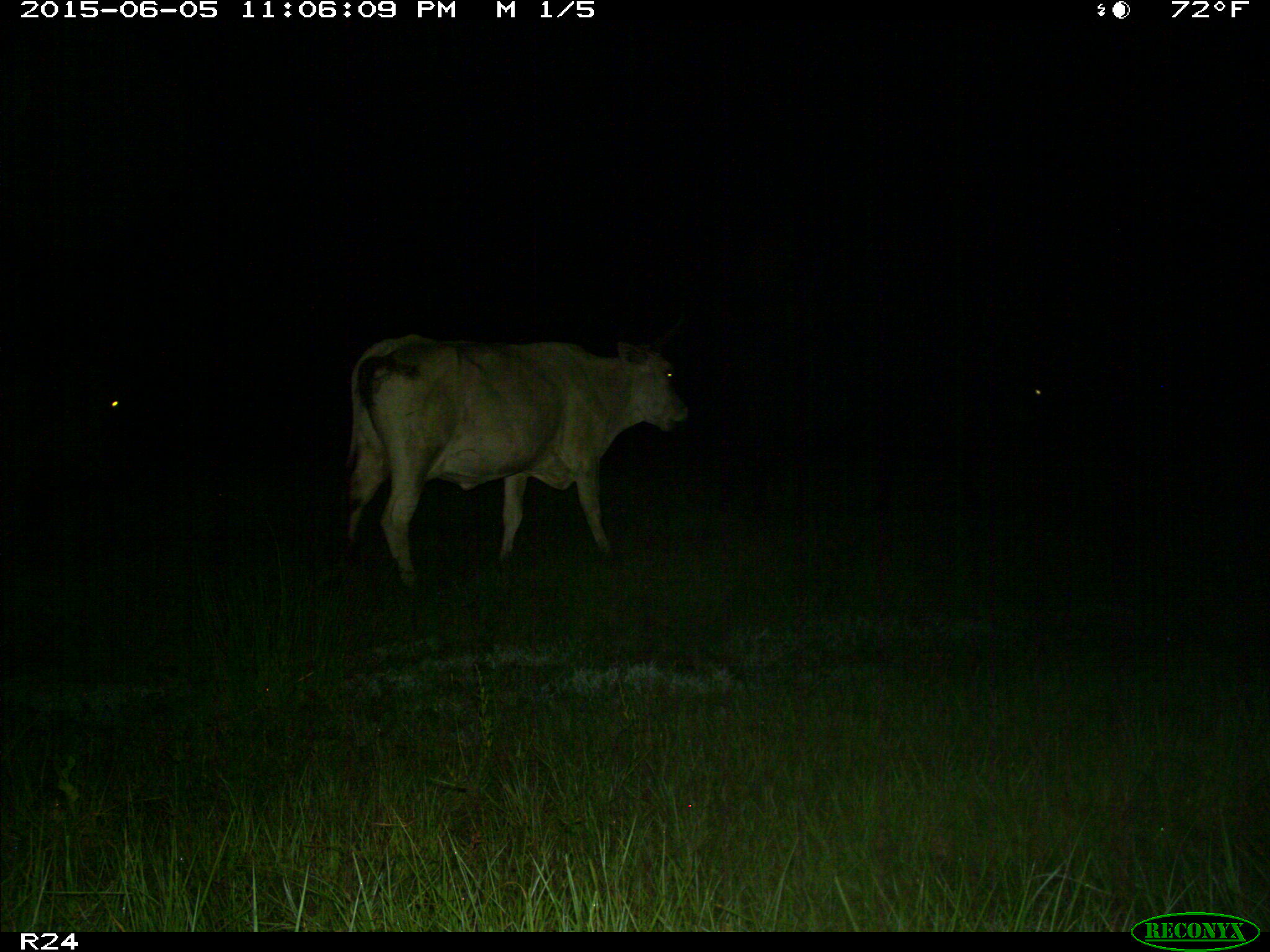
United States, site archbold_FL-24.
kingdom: Animalia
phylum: Chordata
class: Mammalia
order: Artiodactyla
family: Bovidae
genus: Bos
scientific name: Bos taurus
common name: domestic cow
Bos taurus (domestic cow).